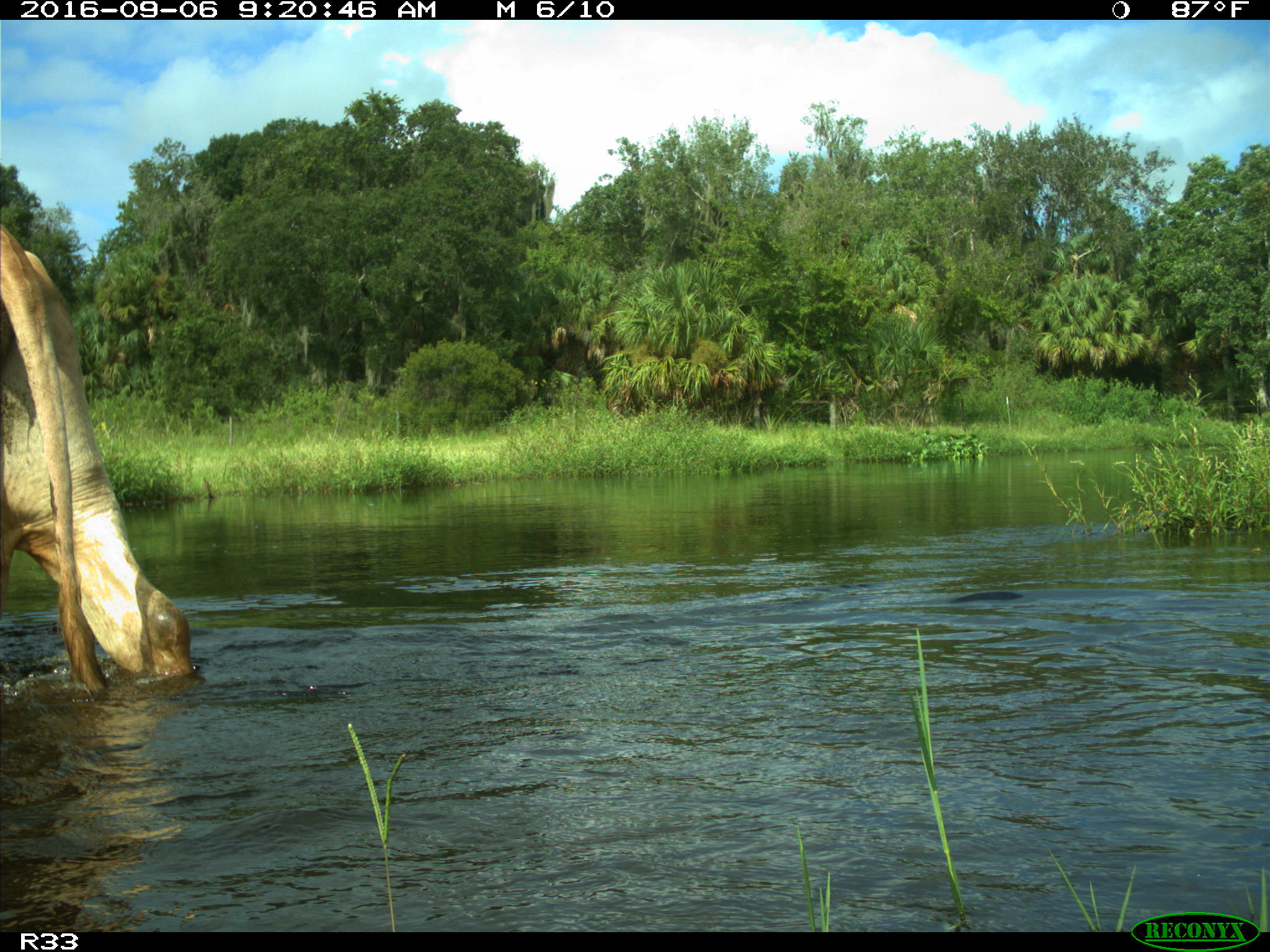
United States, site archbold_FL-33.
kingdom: Animalia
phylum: Chordata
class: Mammalia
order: Artiodactyla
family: Bovidae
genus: Bos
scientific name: Bos taurus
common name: domestic cow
Bos taurus (domestic cow).